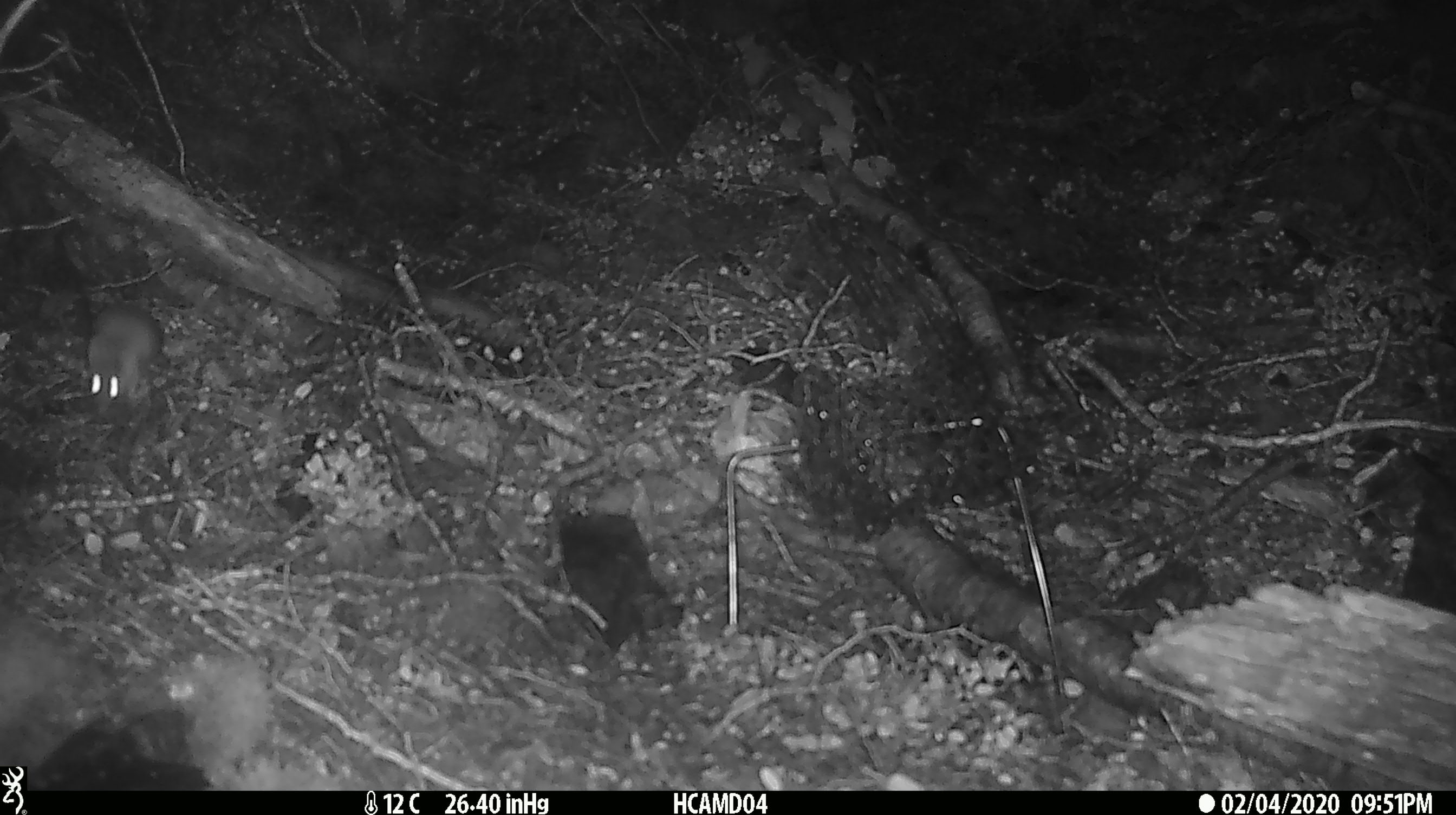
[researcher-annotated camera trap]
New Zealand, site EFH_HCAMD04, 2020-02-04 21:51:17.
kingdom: Animalia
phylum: Chordata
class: Mammalia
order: Rodentia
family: Muridae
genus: Mus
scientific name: Mus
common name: mouse